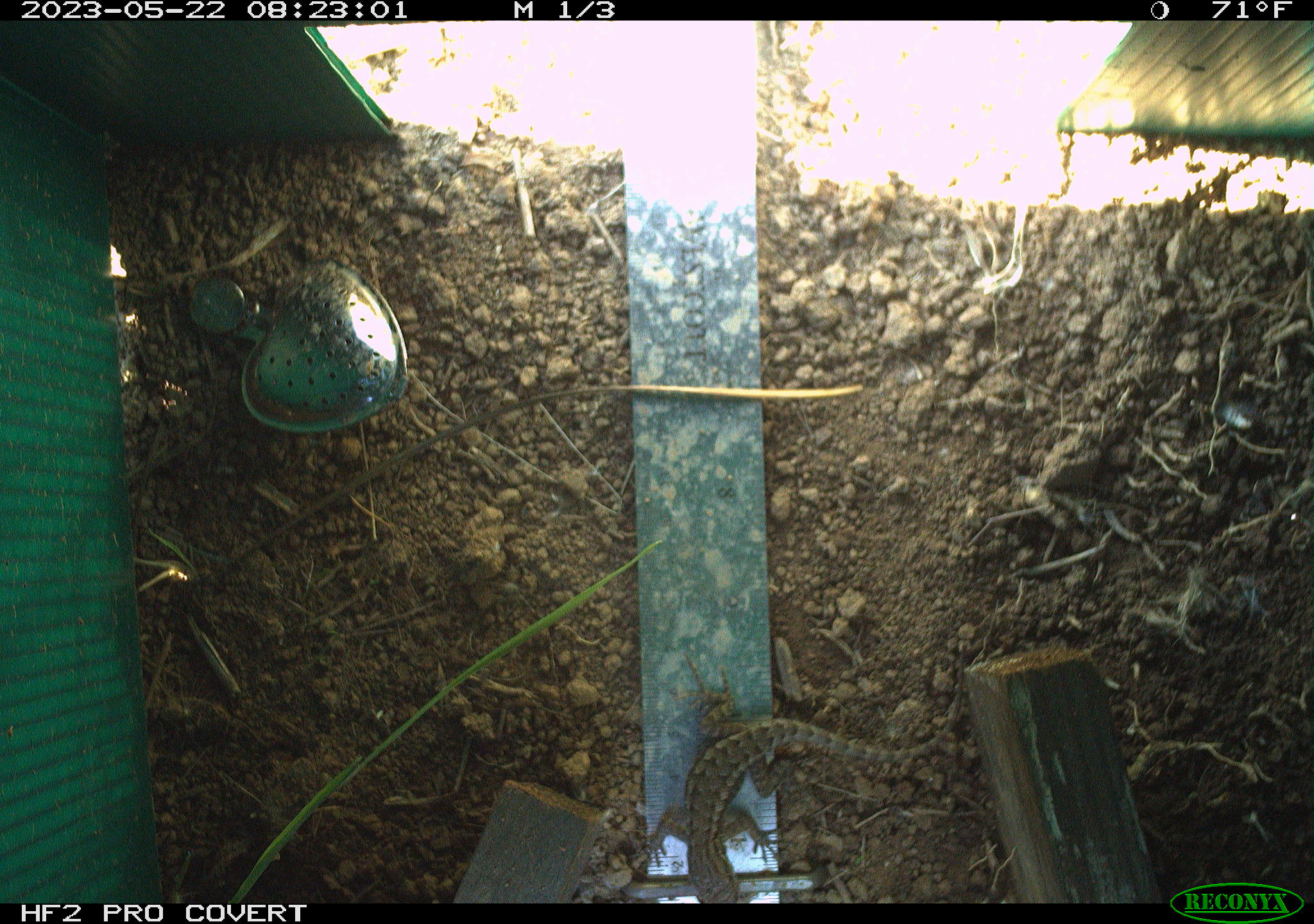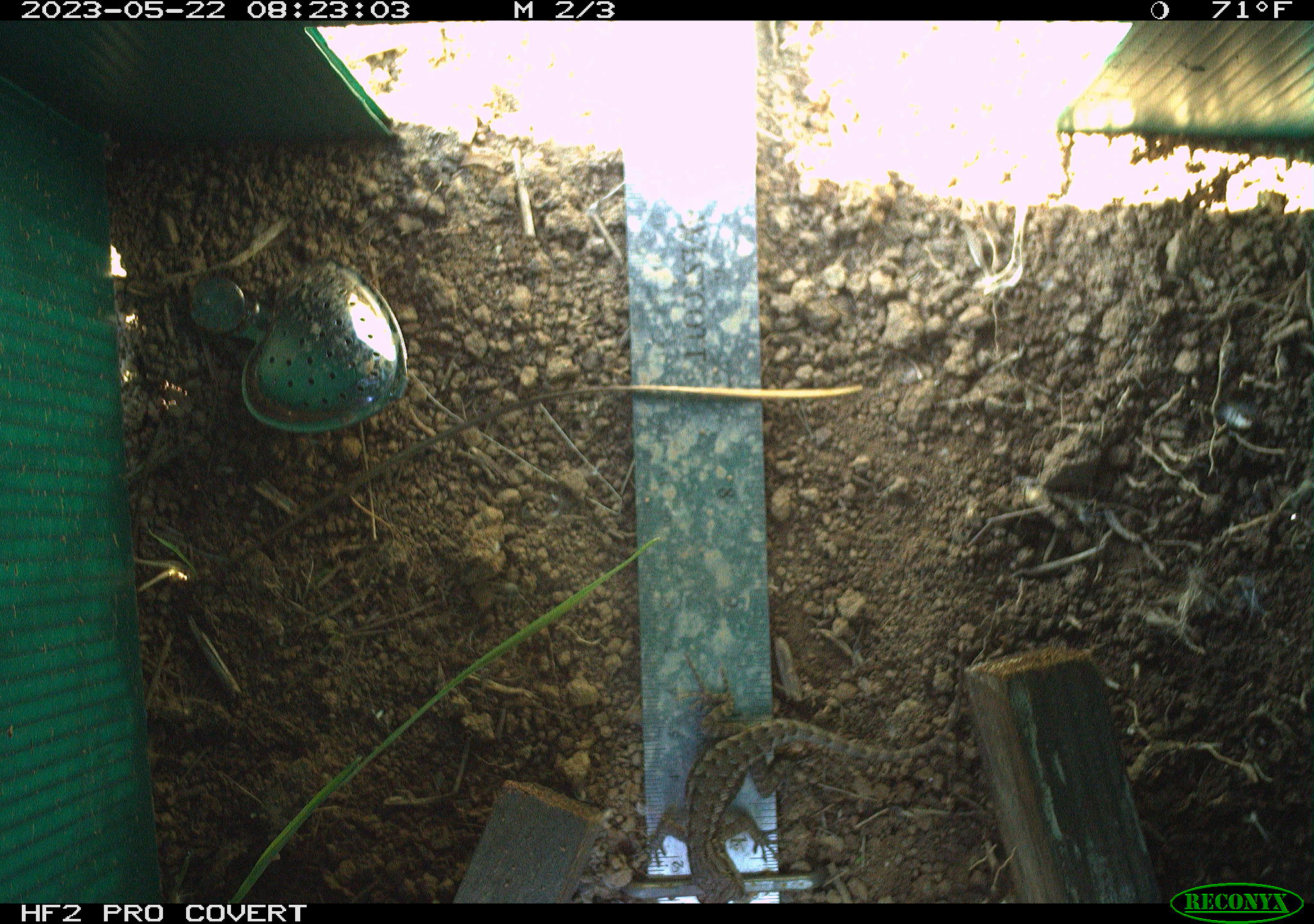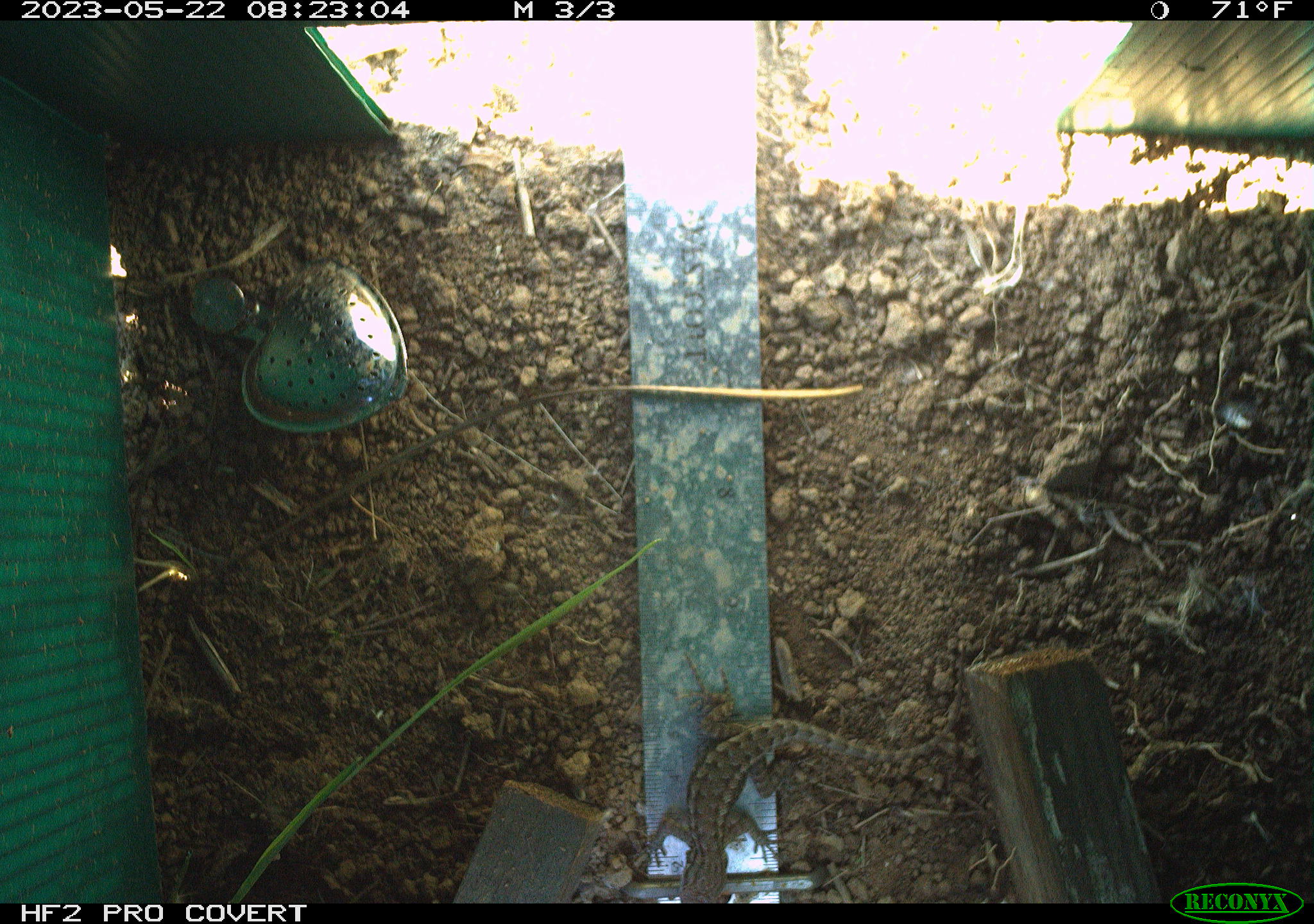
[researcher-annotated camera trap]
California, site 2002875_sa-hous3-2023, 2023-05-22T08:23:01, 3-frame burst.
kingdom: Animalia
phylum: Chordata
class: Reptilia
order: Squamata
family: Phrynosomatidae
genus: Sceloporus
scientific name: Sceloporus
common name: spiny lizards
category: sceloporus species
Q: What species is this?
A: Sceloporus species (spiny lizards) (Sceloporus).